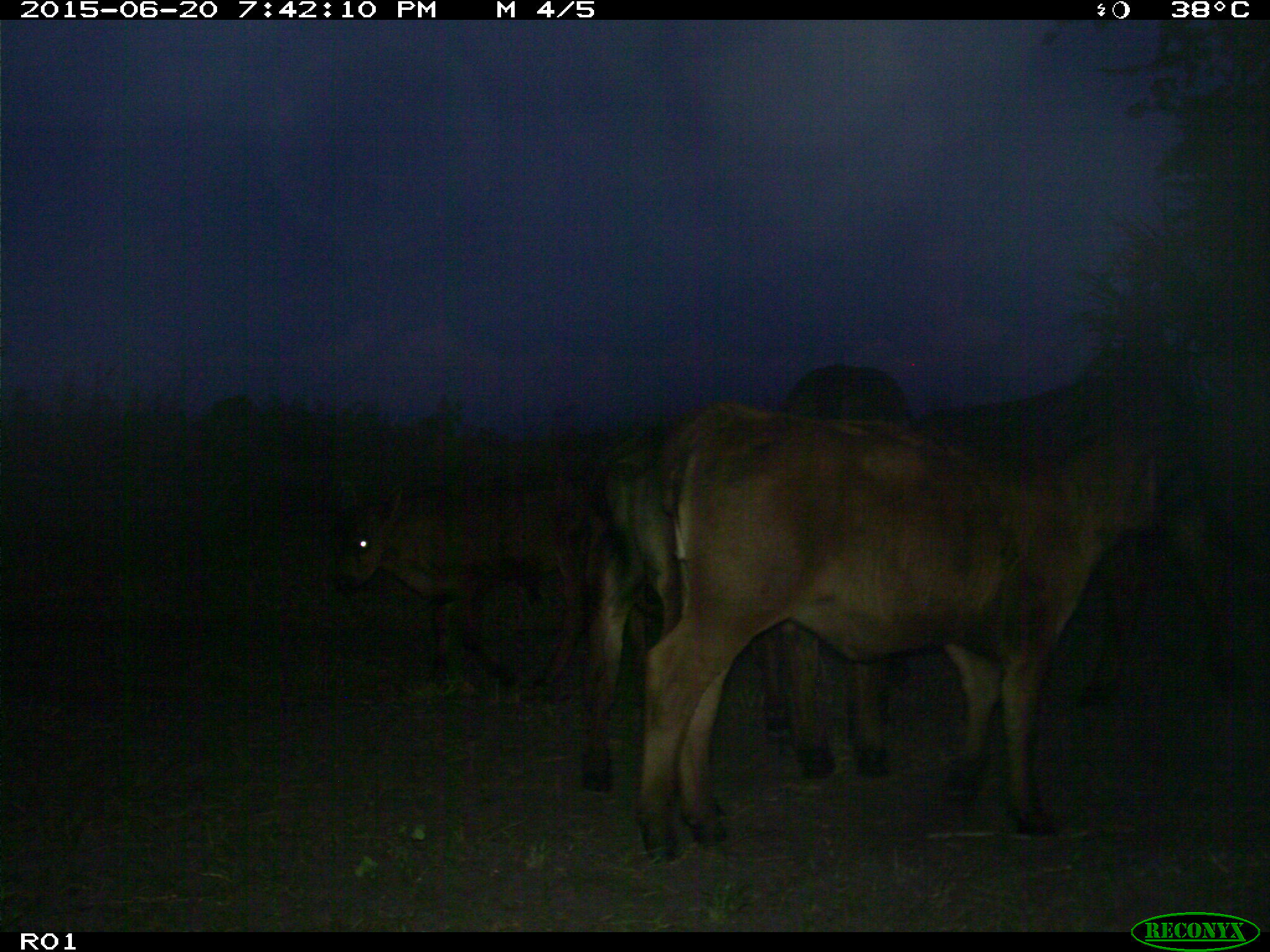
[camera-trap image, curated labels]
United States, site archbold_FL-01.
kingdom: Animalia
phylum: Chordata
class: Mammalia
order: Artiodactyla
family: Bovidae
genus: Bos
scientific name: Bos taurus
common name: domestic cow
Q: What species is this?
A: Bos taurus (domestic cow).